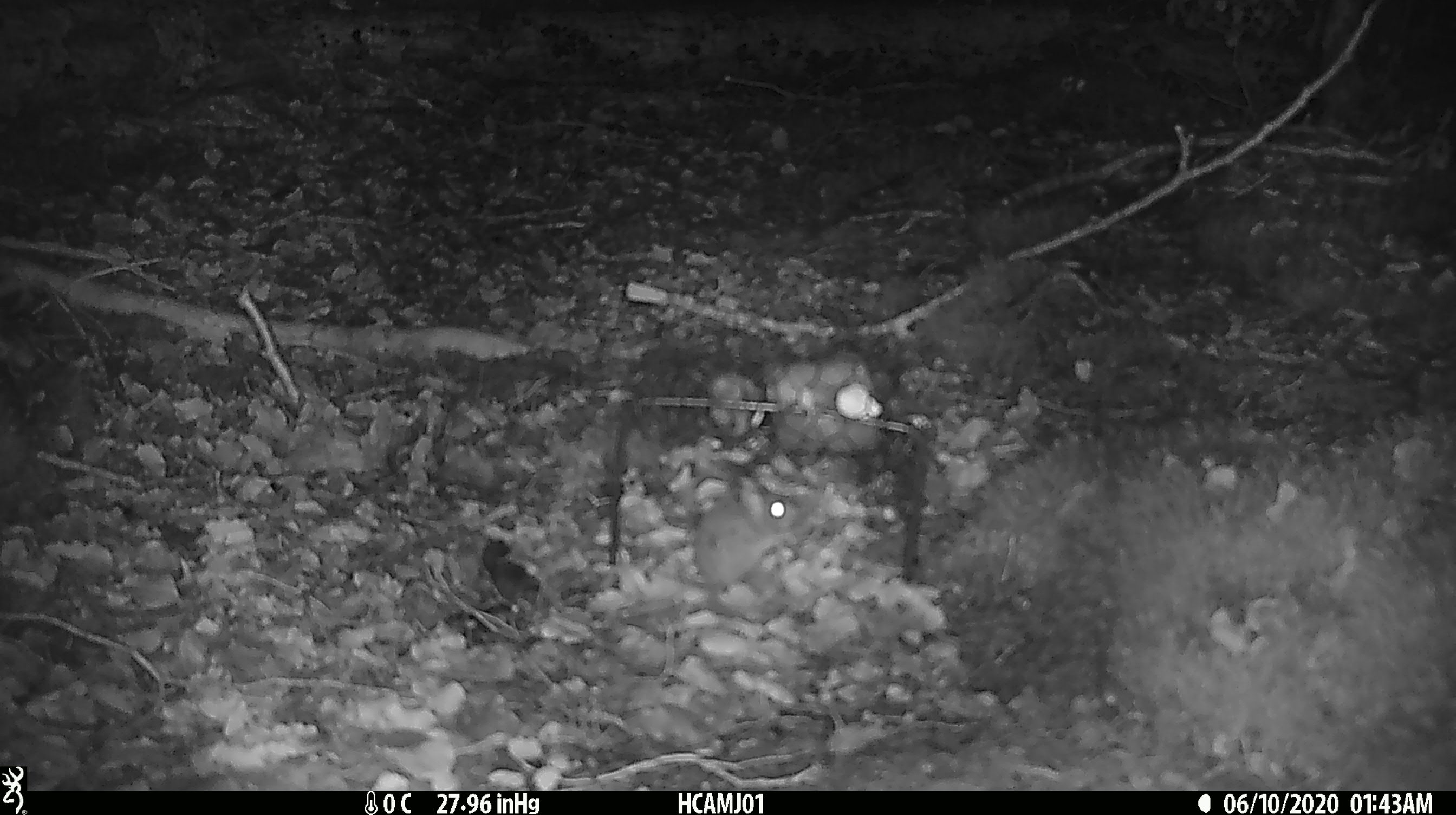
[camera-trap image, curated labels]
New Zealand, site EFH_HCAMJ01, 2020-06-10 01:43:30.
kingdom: Animalia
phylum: Chordata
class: Mammalia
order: Rodentia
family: Muridae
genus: Mus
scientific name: Mus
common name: mouse